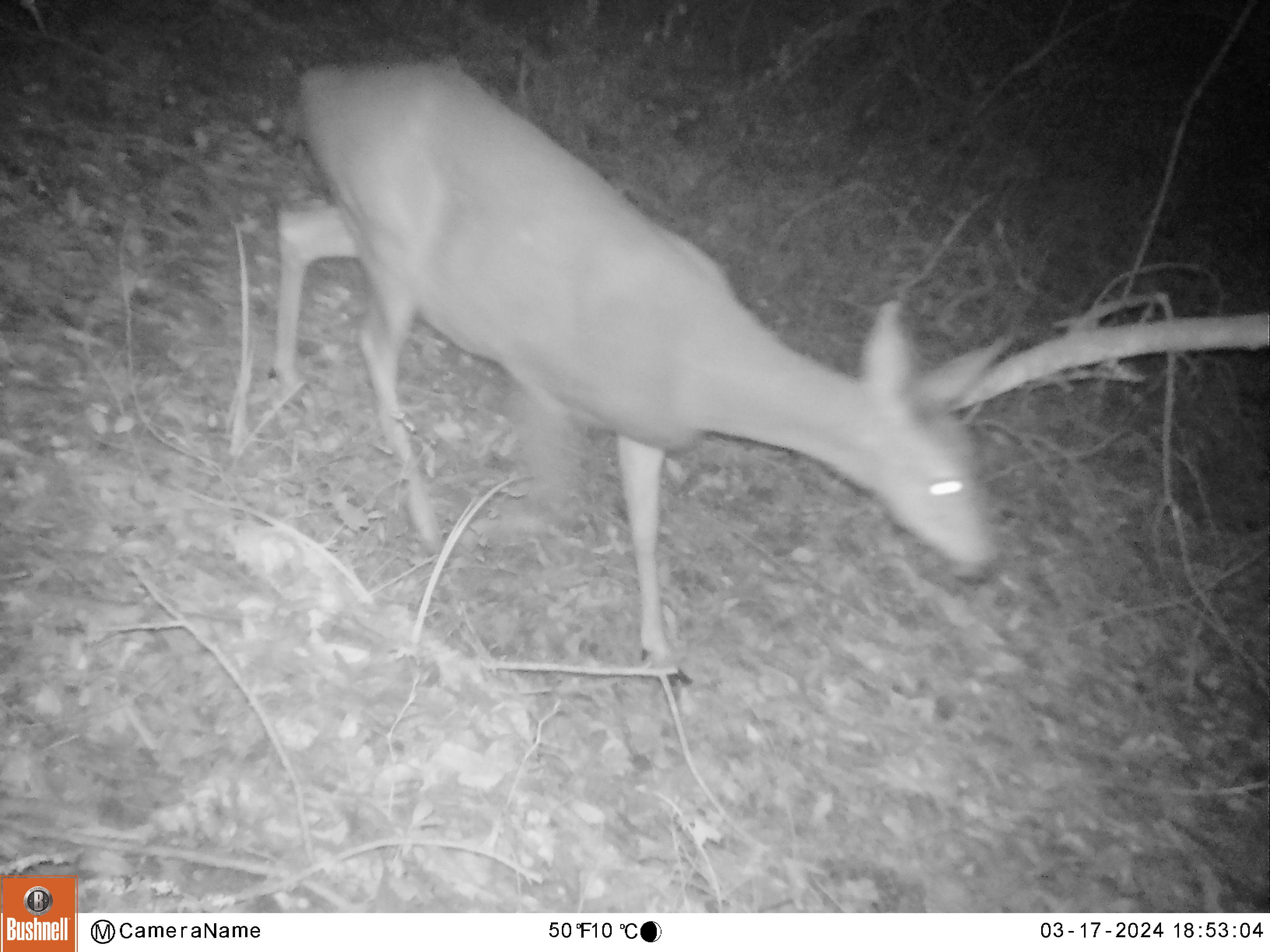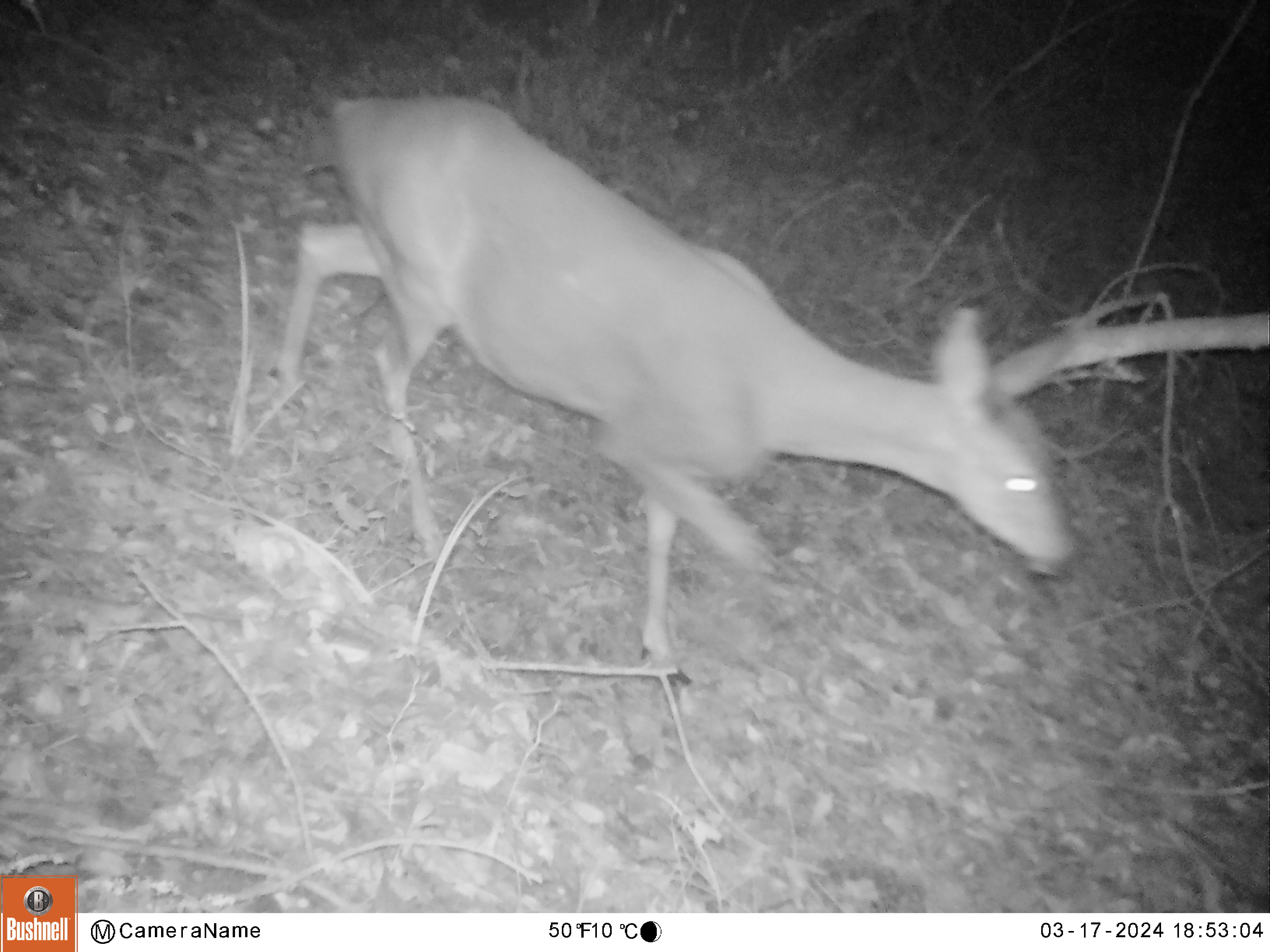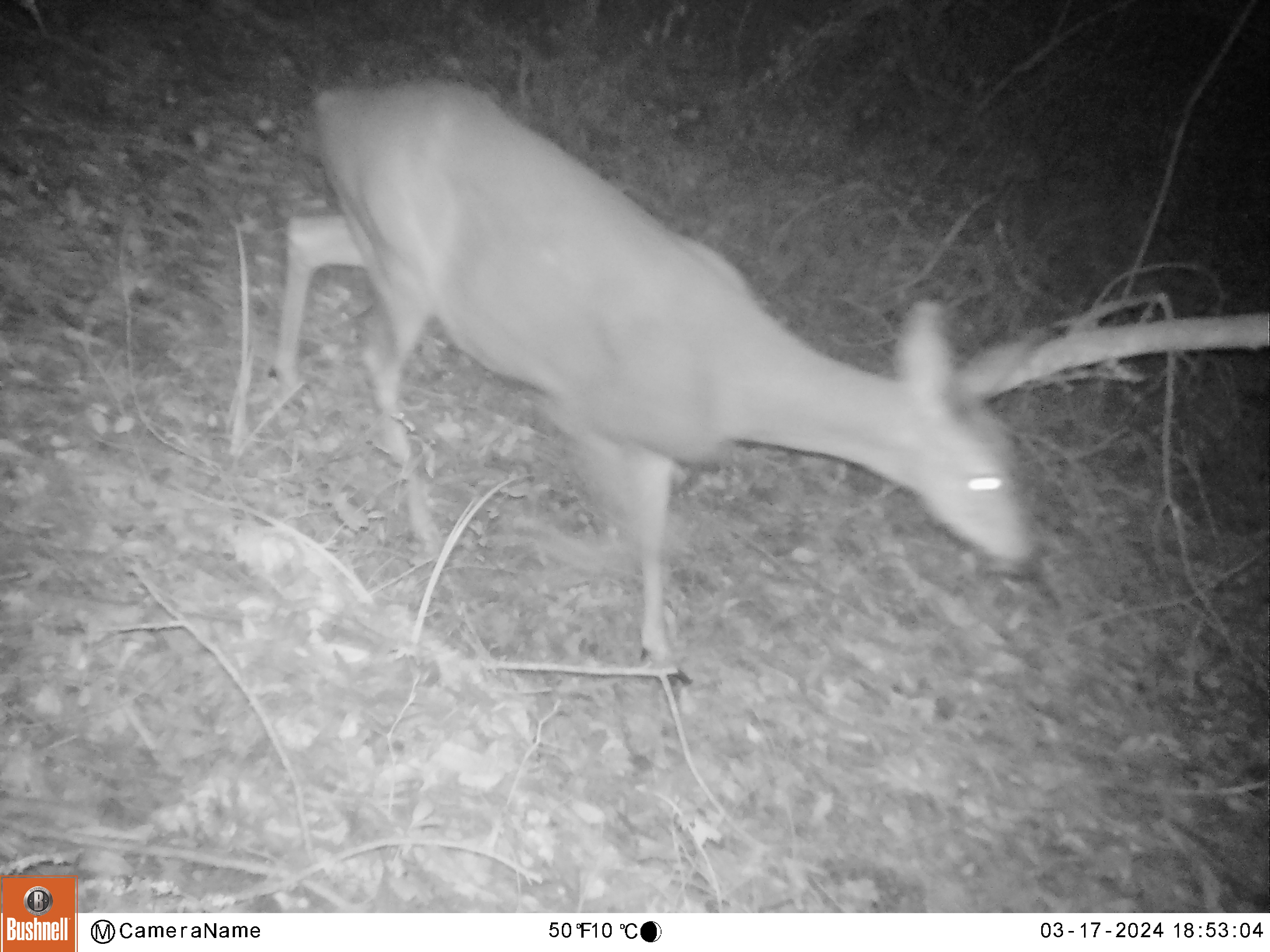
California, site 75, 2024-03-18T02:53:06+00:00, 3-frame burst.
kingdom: Animalia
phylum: Chordata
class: Mammalia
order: Artiodactyla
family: Cervidae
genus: Odocoileus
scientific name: Odocoileus hemionus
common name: mule deer